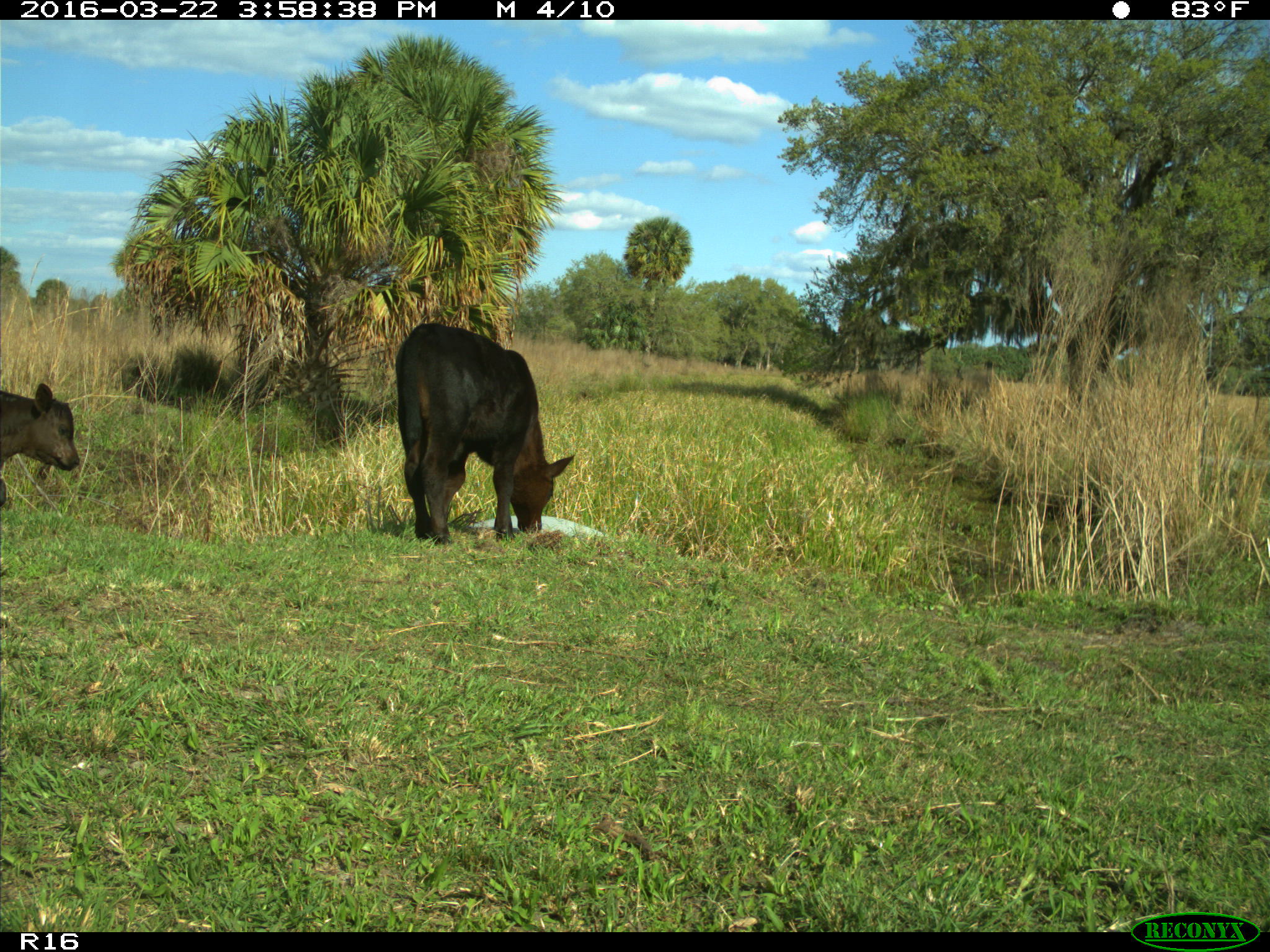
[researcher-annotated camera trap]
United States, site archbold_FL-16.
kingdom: Animalia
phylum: Chordata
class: Mammalia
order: Artiodactyla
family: Bovidae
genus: Bos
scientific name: Bos taurus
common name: domestic cow